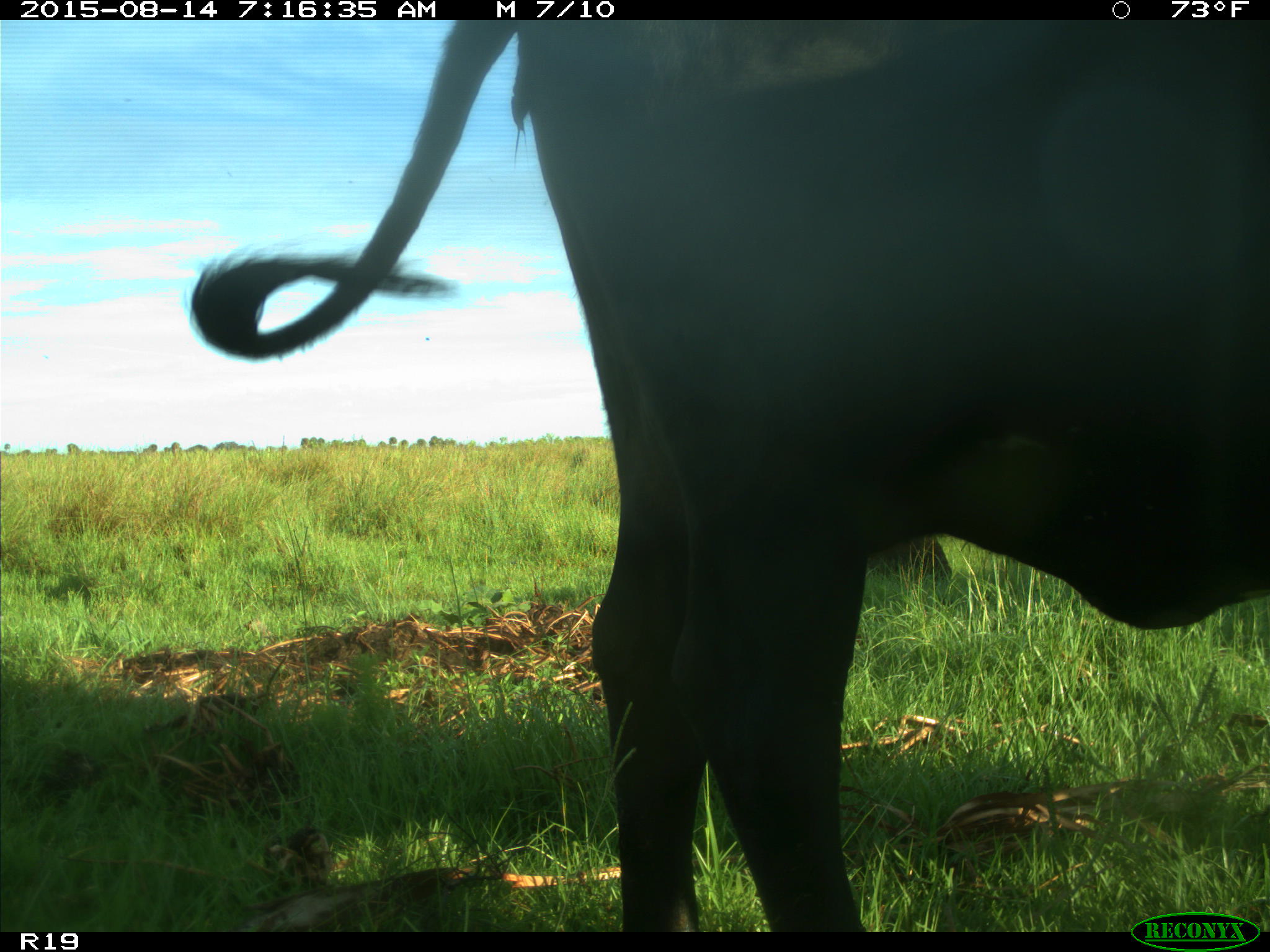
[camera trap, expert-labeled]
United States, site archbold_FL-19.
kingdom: Animalia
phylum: Chordata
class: Mammalia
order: Artiodactyla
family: Bovidae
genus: Bos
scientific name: Bos taurus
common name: domestic cow